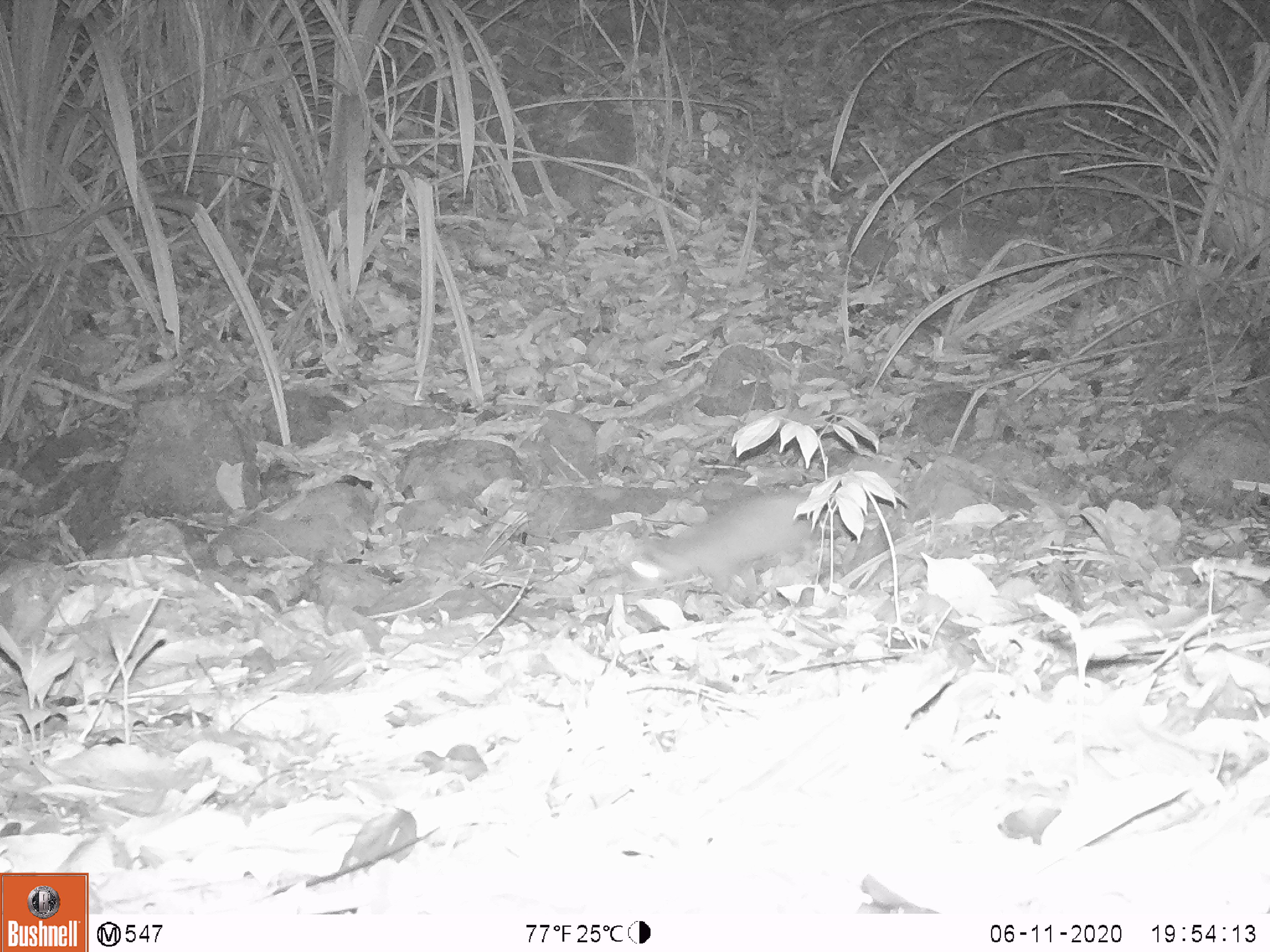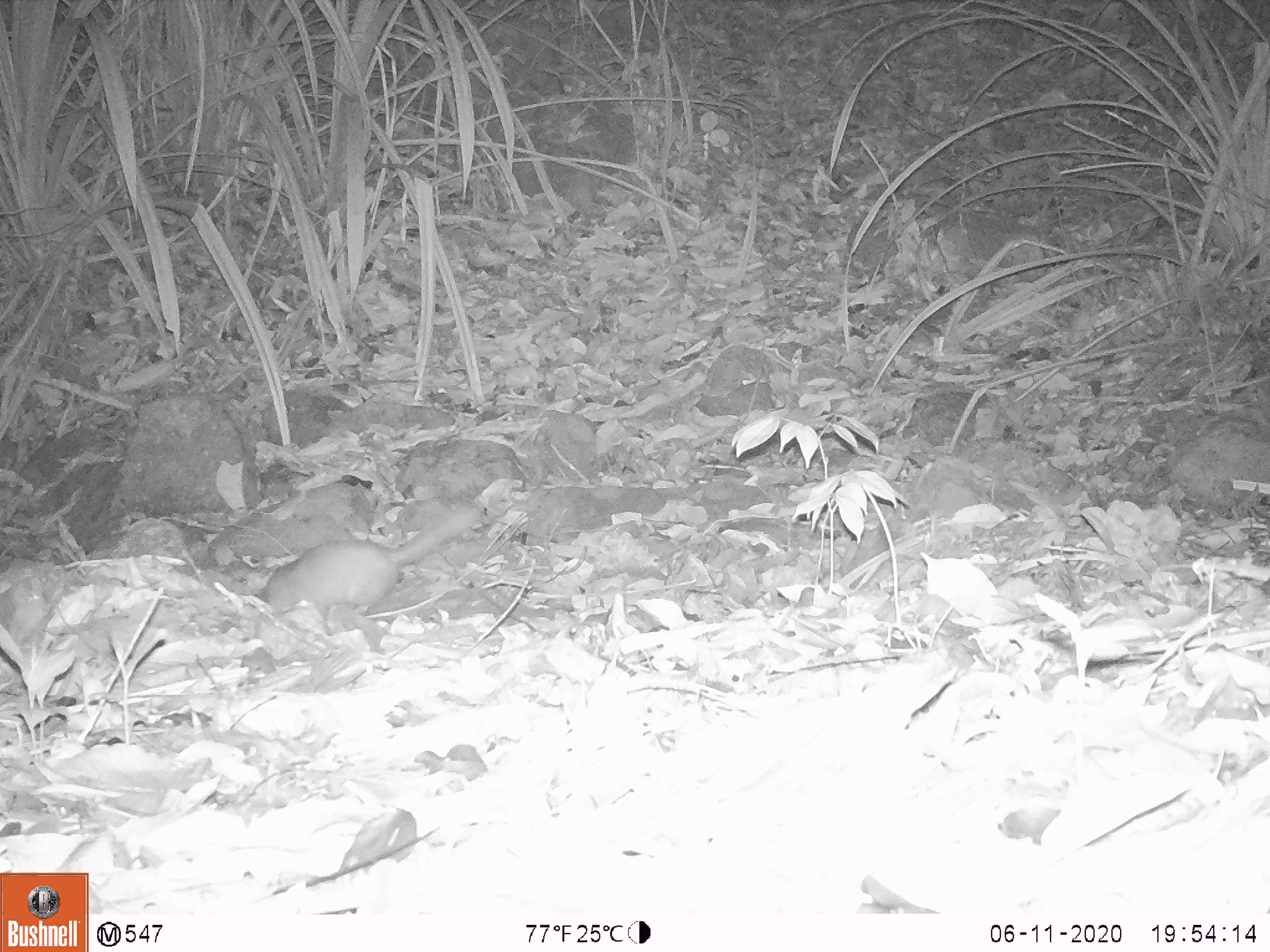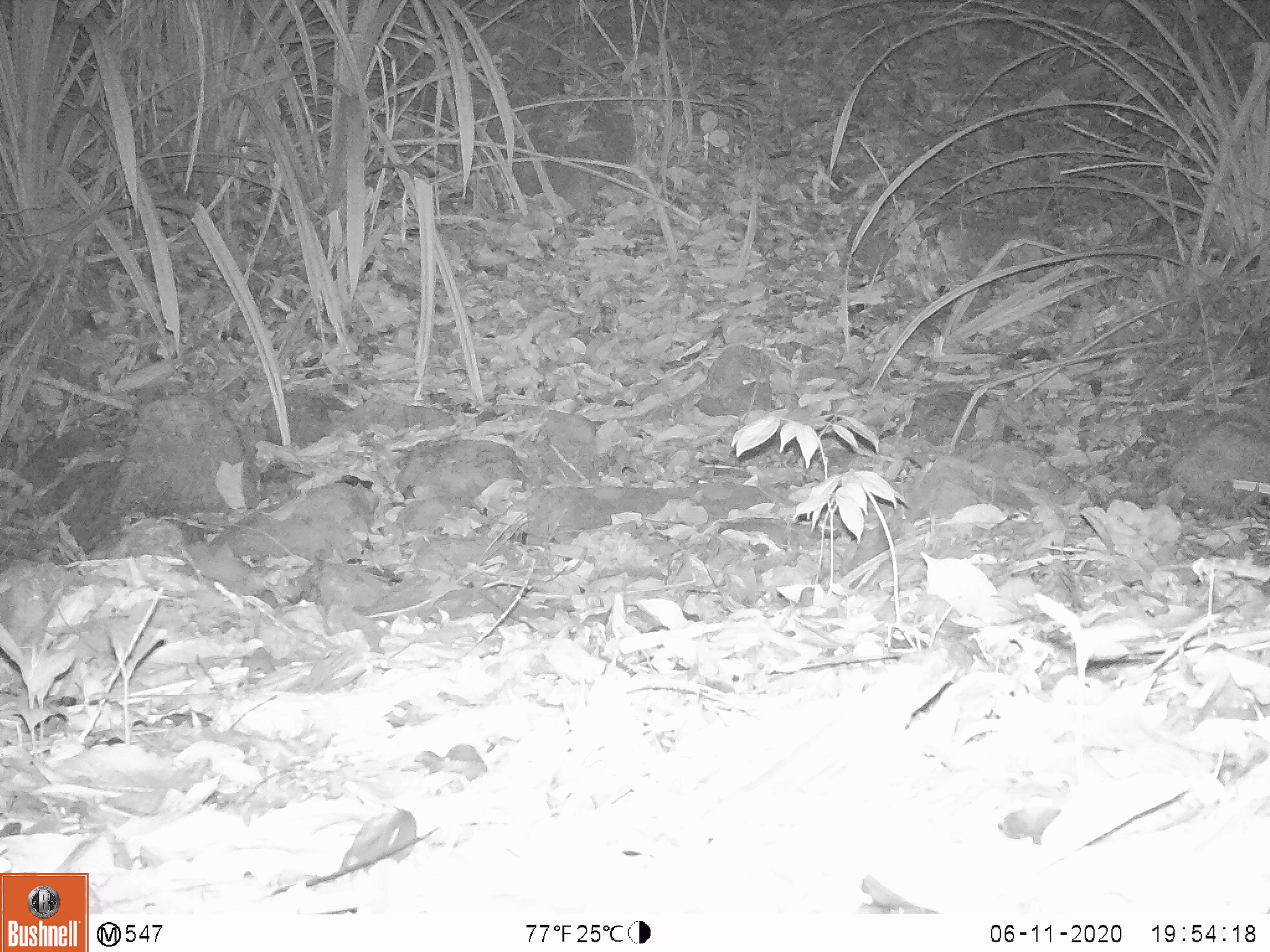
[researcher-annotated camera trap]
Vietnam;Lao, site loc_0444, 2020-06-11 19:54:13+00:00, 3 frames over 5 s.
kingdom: Animalia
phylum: Chordata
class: Mammalia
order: Carnivora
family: Mustelidae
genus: Melogale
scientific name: Melogale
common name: ferret badger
Ferret badger (Melogale). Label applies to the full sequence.